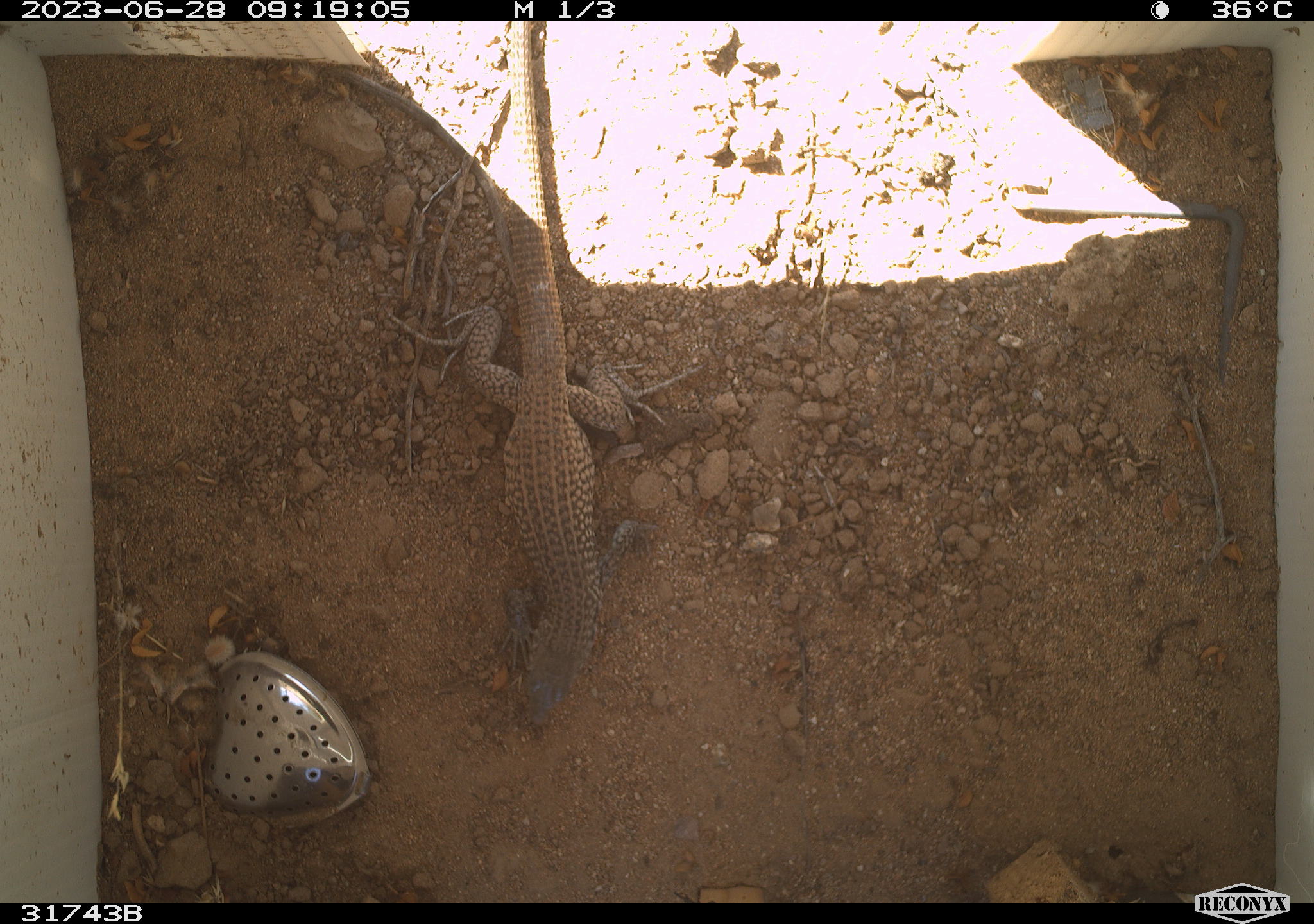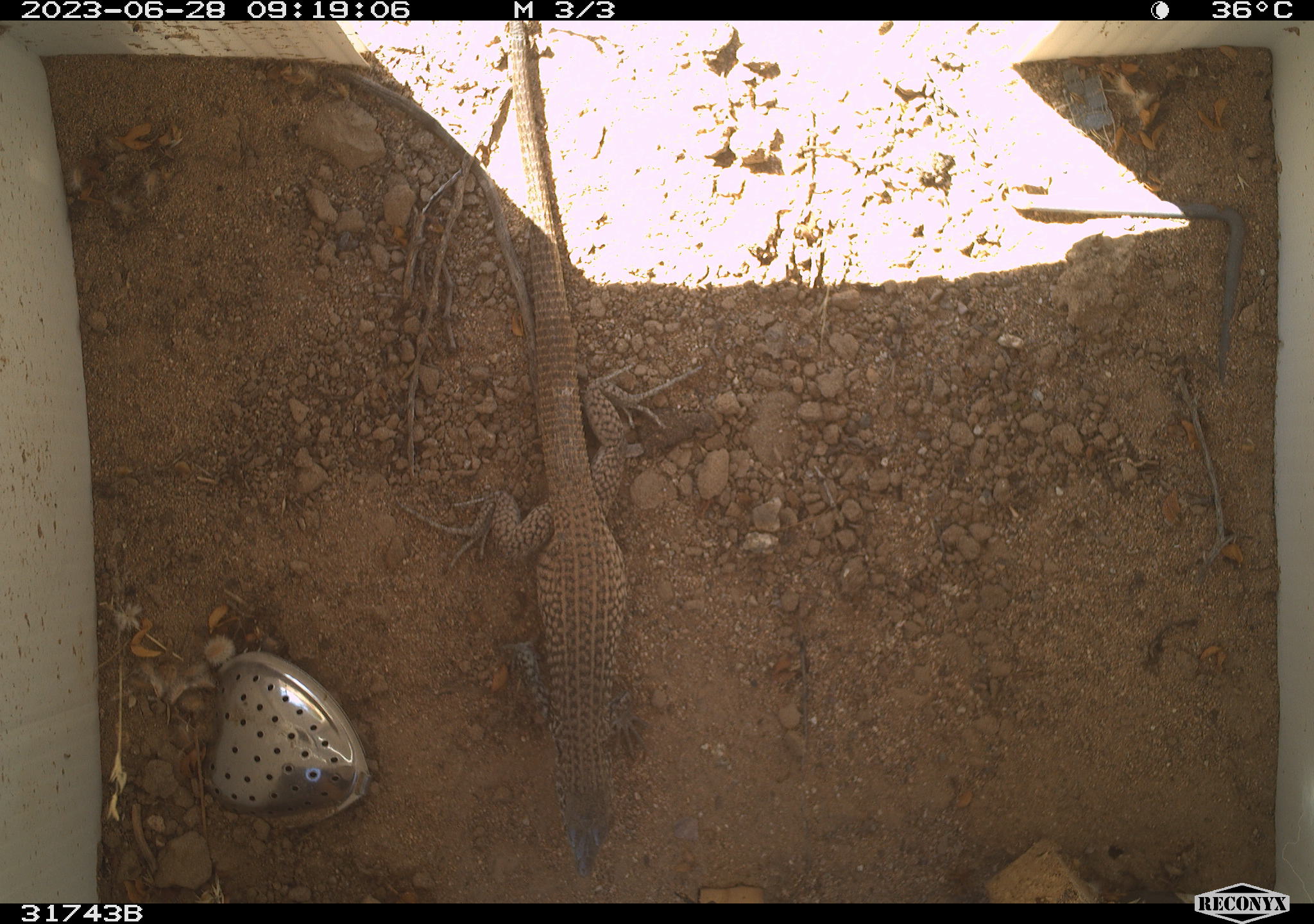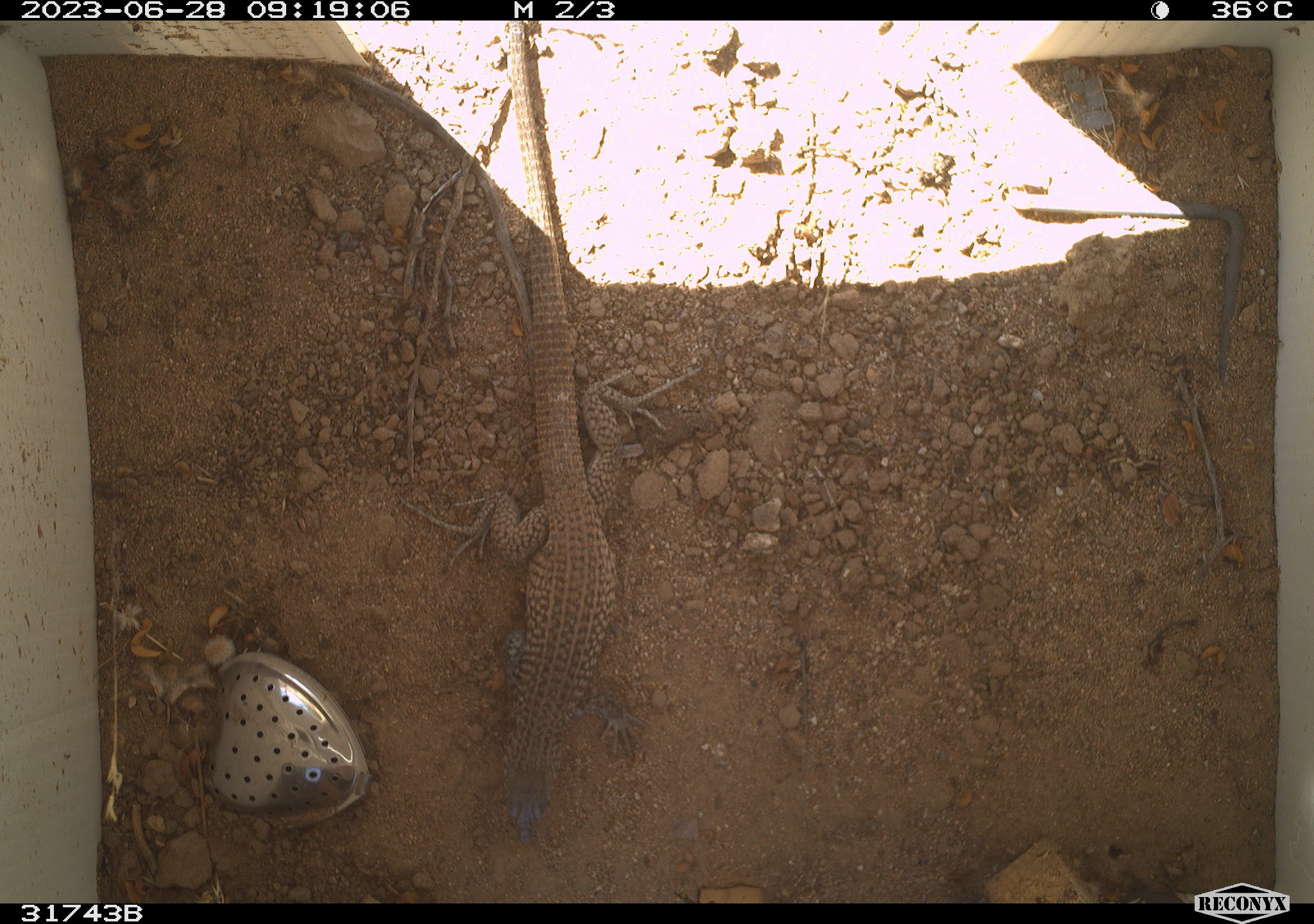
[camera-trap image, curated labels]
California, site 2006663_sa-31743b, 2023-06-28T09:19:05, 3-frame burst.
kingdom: Animalia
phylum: Chordata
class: Reptilia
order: Squamata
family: Teiidae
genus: Aspidoscelis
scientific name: Aspidoscelis tigris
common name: western whiptail